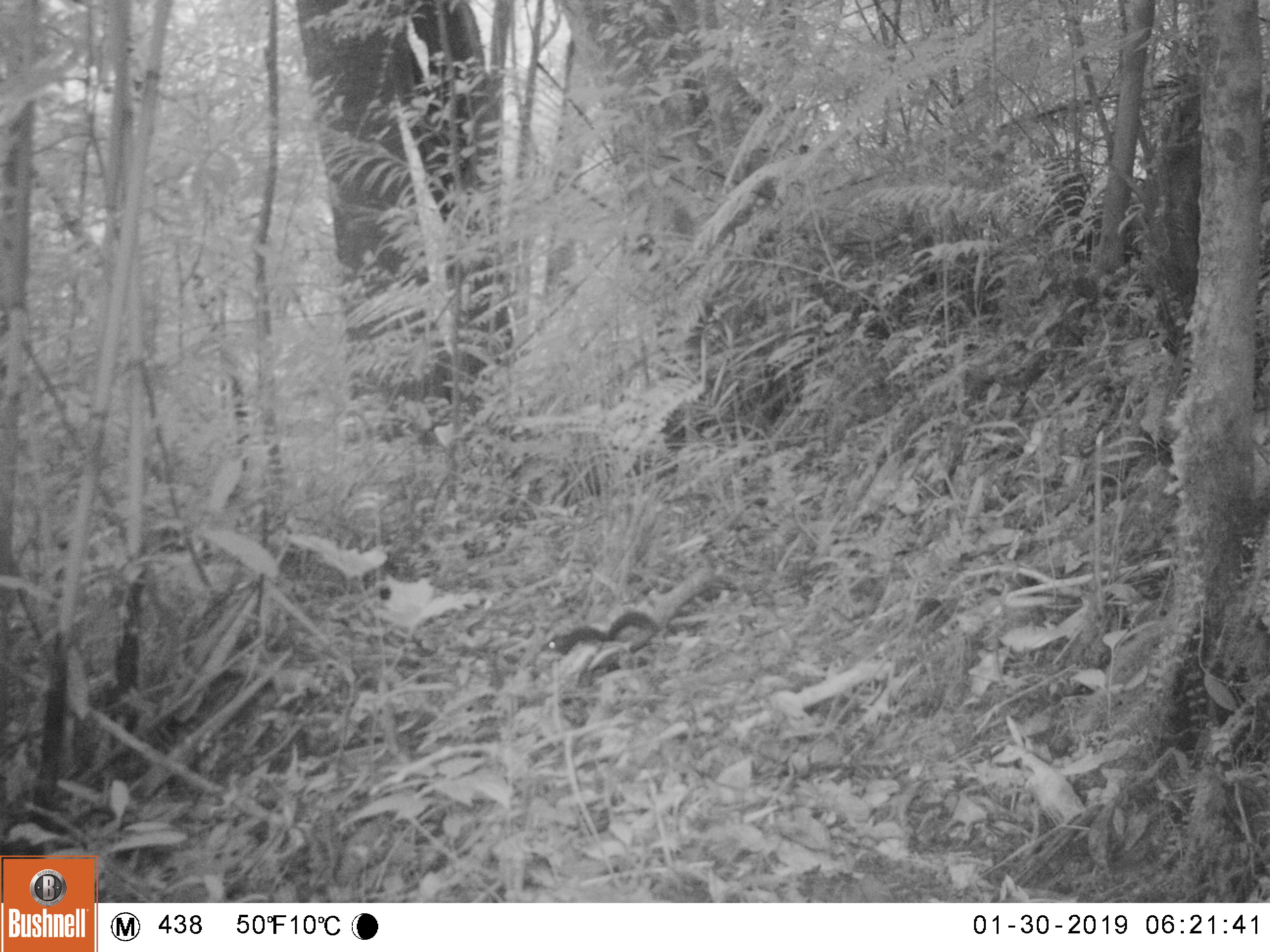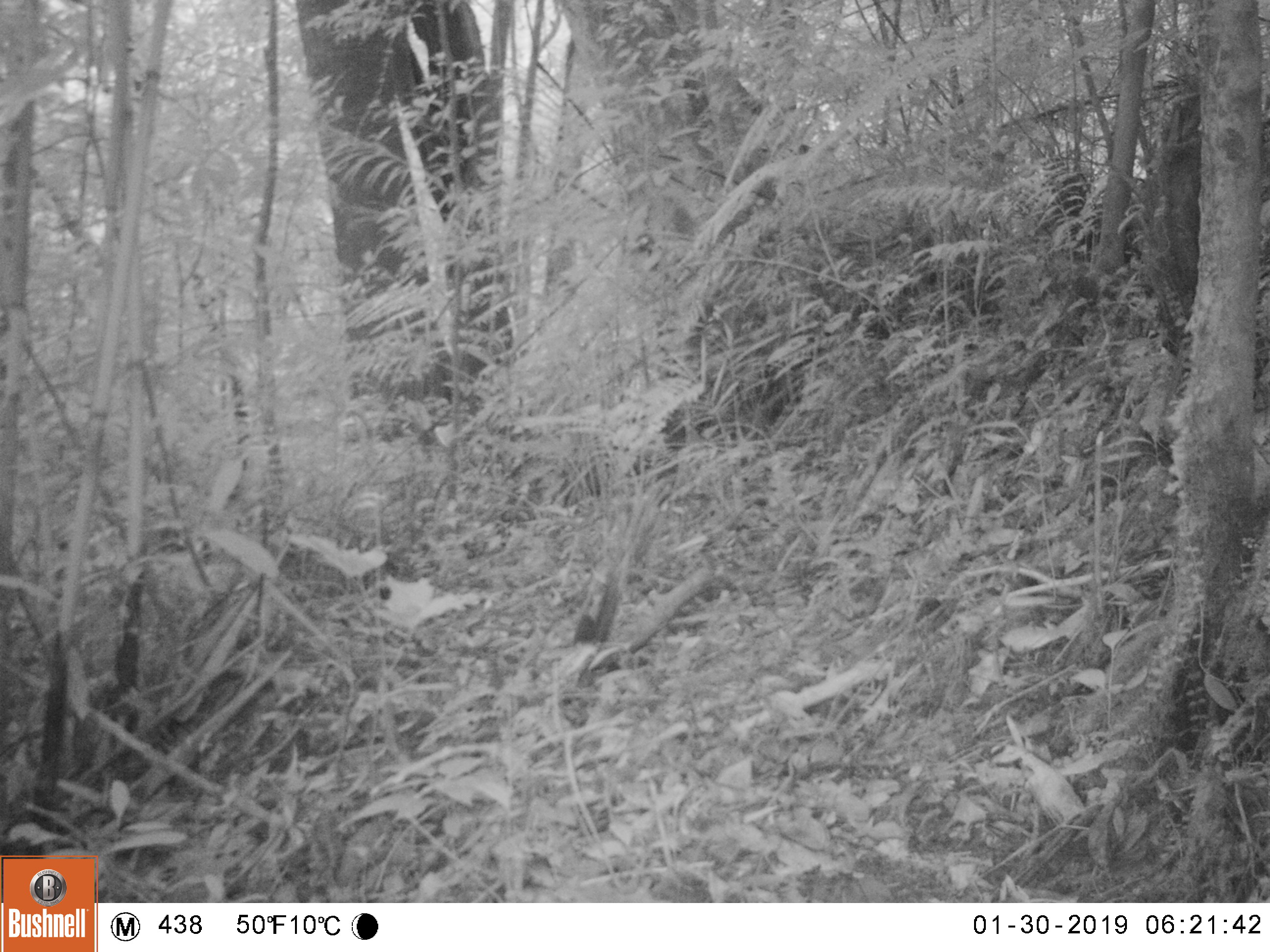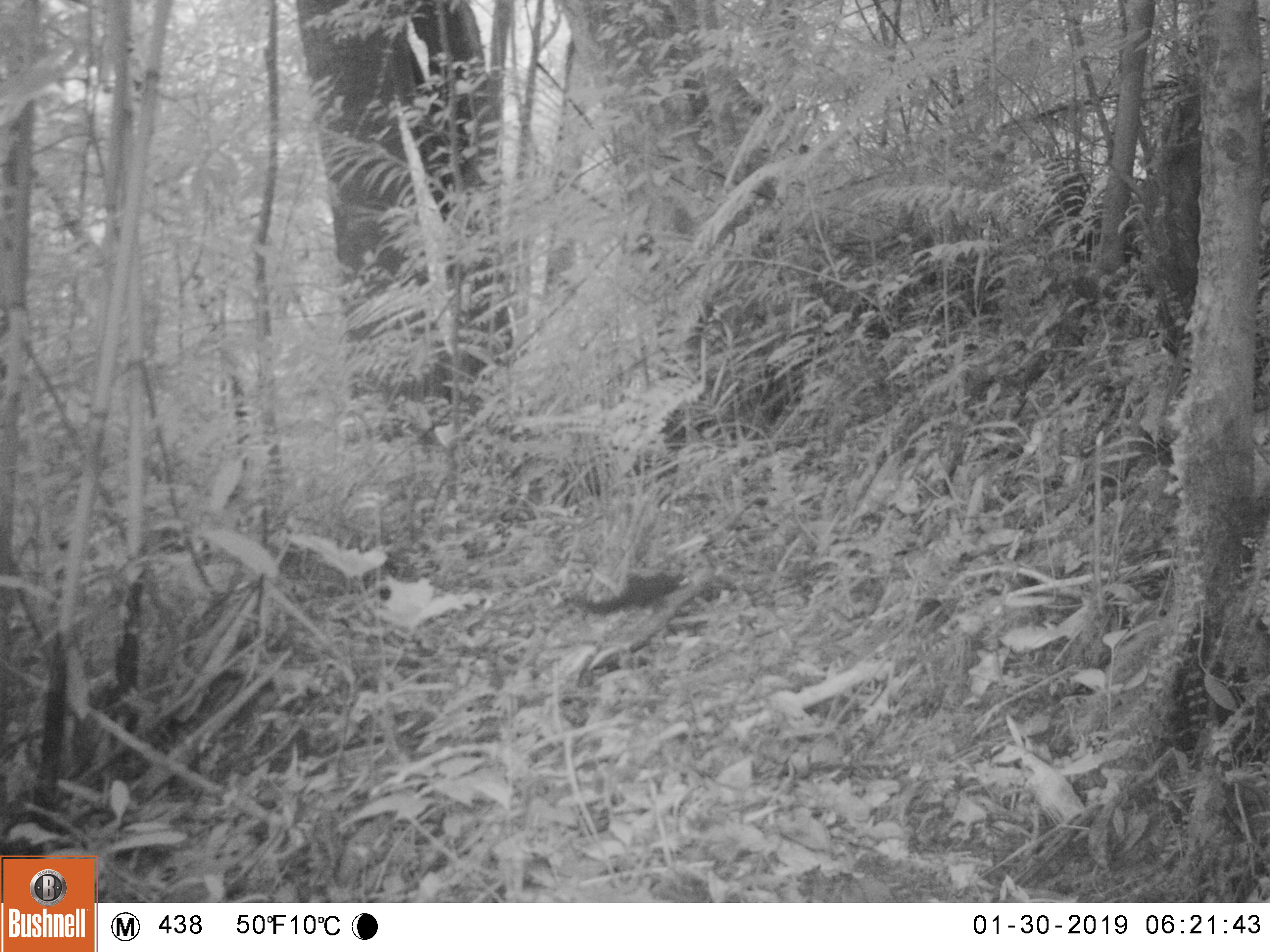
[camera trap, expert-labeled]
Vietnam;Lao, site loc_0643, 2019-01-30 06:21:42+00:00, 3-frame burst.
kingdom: Animalia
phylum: Chordata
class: Mammalia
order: Rodentia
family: Sciuridae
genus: Dremomys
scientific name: Dremomys rufigenis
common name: red-cheeked squirrel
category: red cheeked squirrel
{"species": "red cheeked squirrel (red-cheeked squirrel) (Dremomys rufigenis)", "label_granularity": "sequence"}